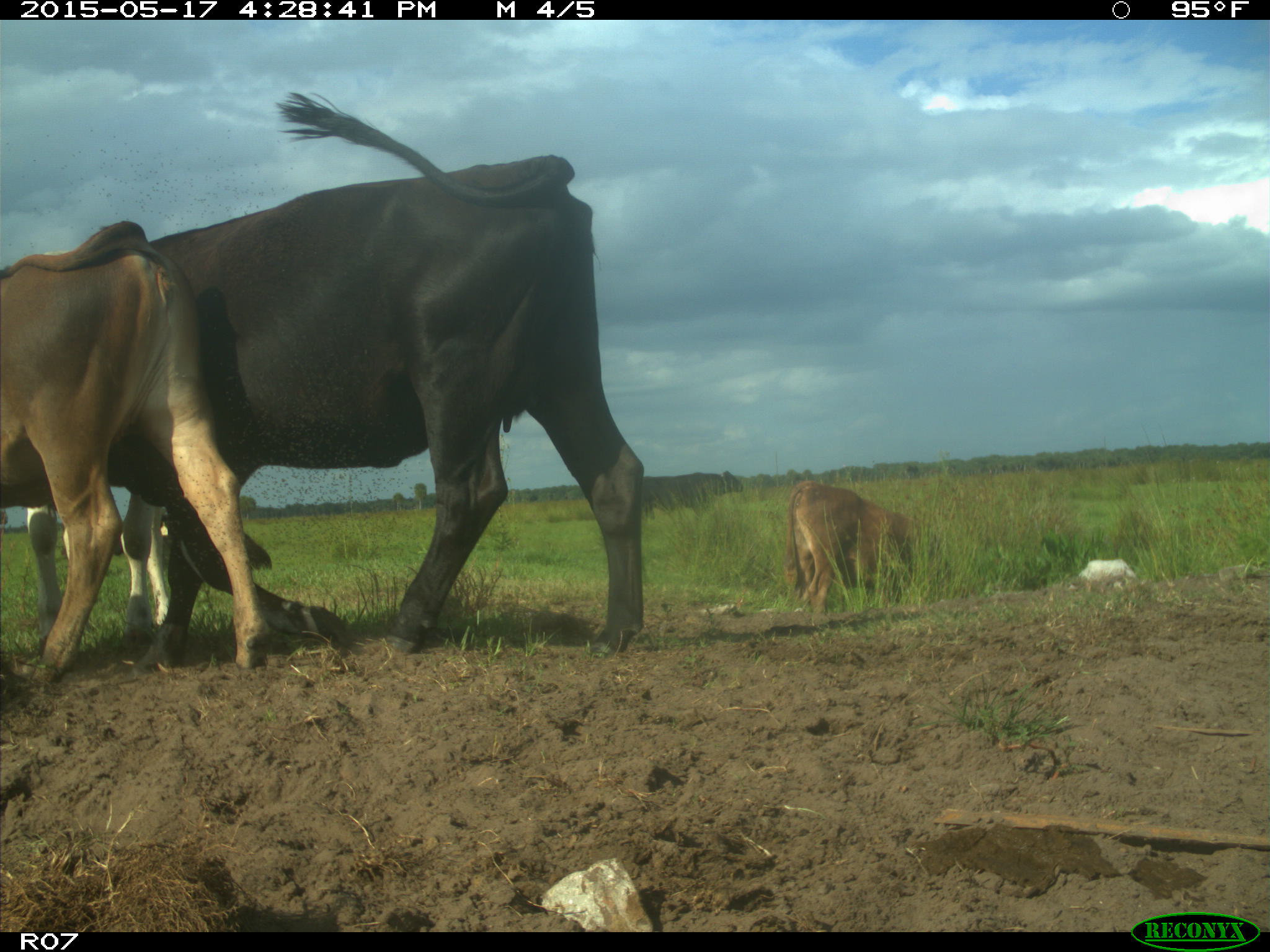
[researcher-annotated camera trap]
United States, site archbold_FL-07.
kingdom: Animalia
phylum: Chordata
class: Mammalia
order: Artiodactyla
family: Bovidae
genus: Bos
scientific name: Bos taurus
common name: domestic cow